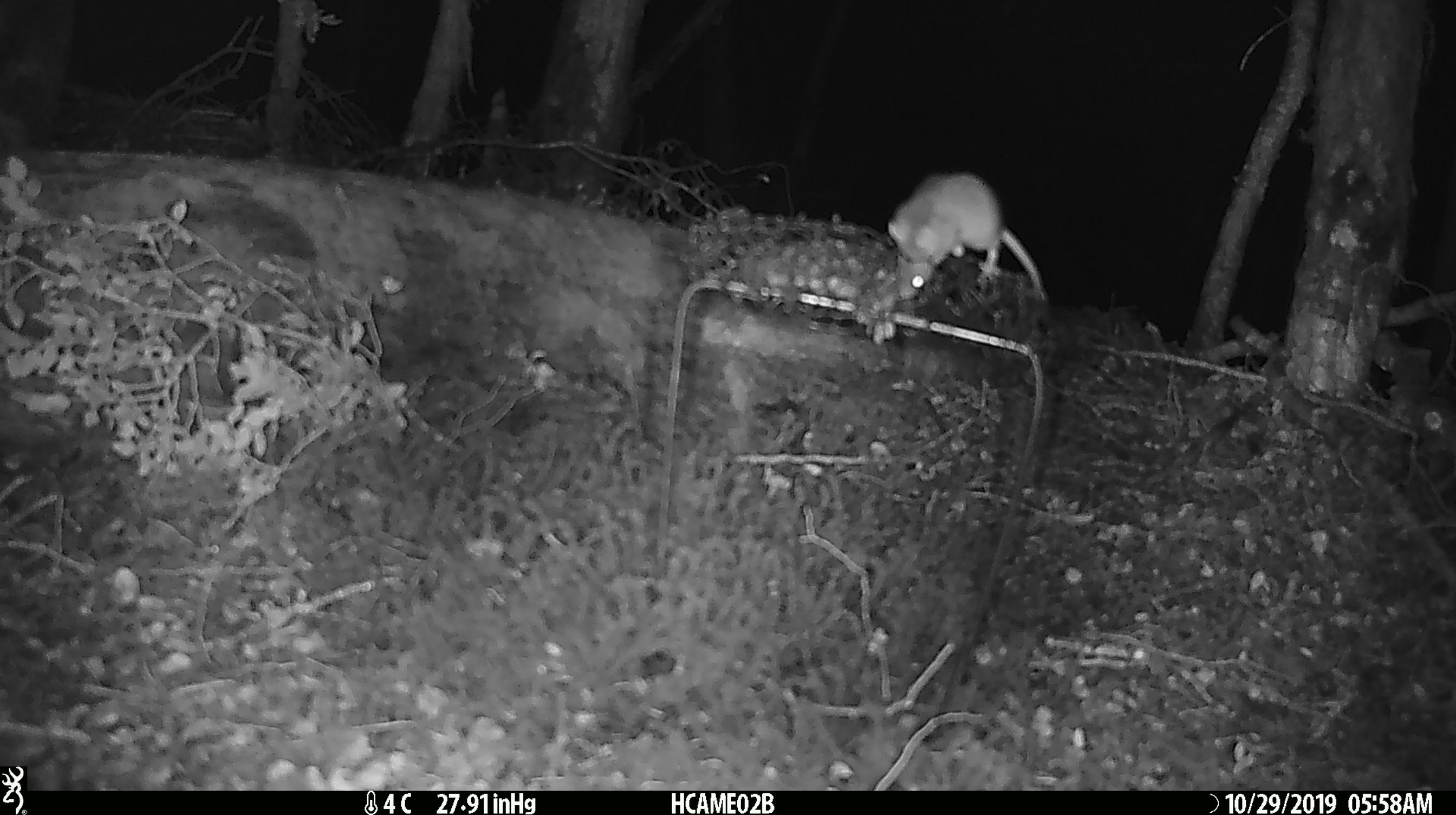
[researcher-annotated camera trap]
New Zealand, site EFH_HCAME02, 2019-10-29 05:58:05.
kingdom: Animalia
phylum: Chordata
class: Mammalia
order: Rodentia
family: Muridae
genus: Mus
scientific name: Mus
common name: mouse